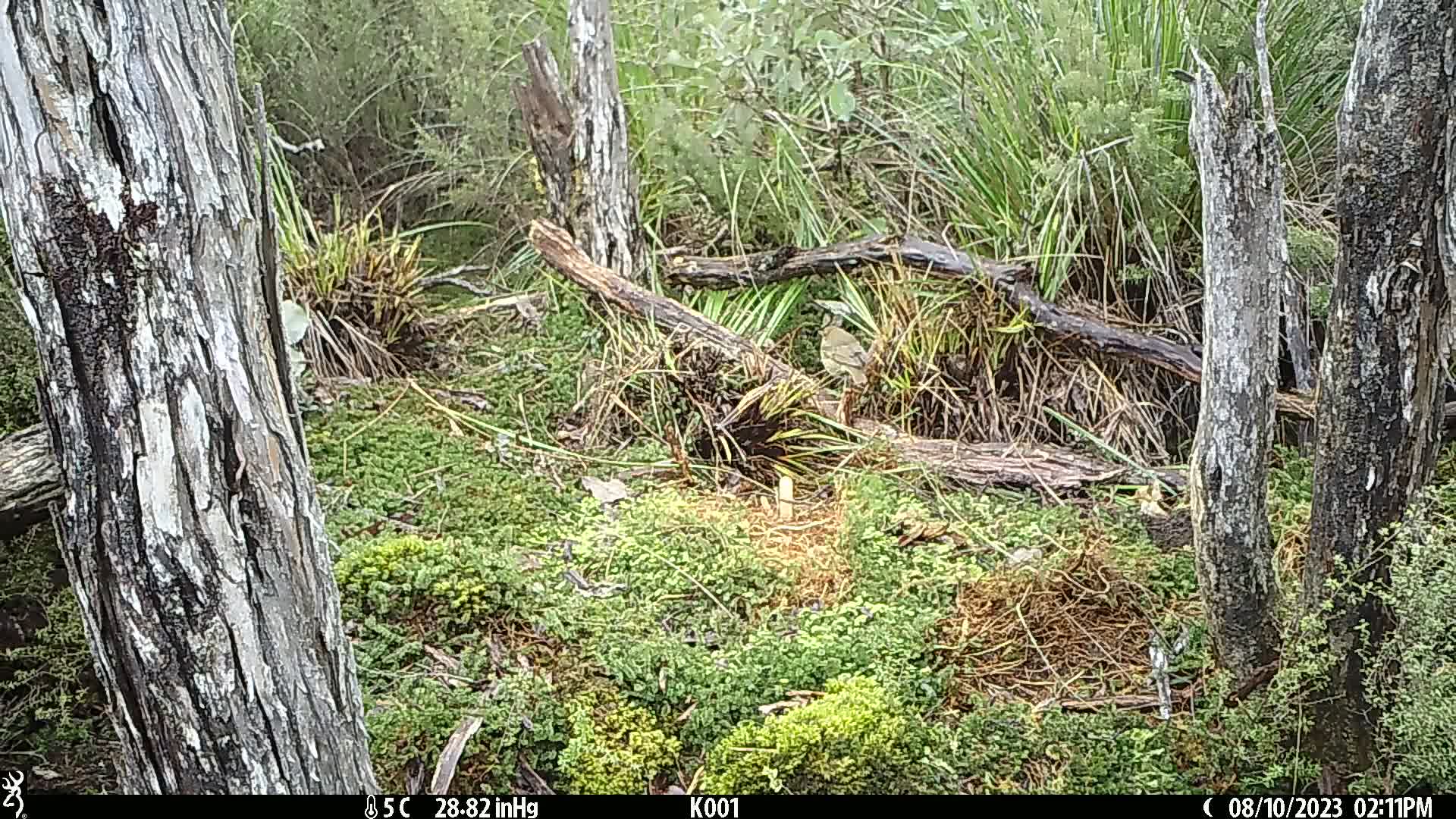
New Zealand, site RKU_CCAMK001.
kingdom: Animalia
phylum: Chordata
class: Aves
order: Passeriformes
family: Turdidae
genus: Turdus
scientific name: Turdus philomelos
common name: song thrush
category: thrush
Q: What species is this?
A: Thrush (song thrush) (Turdus philomelos).